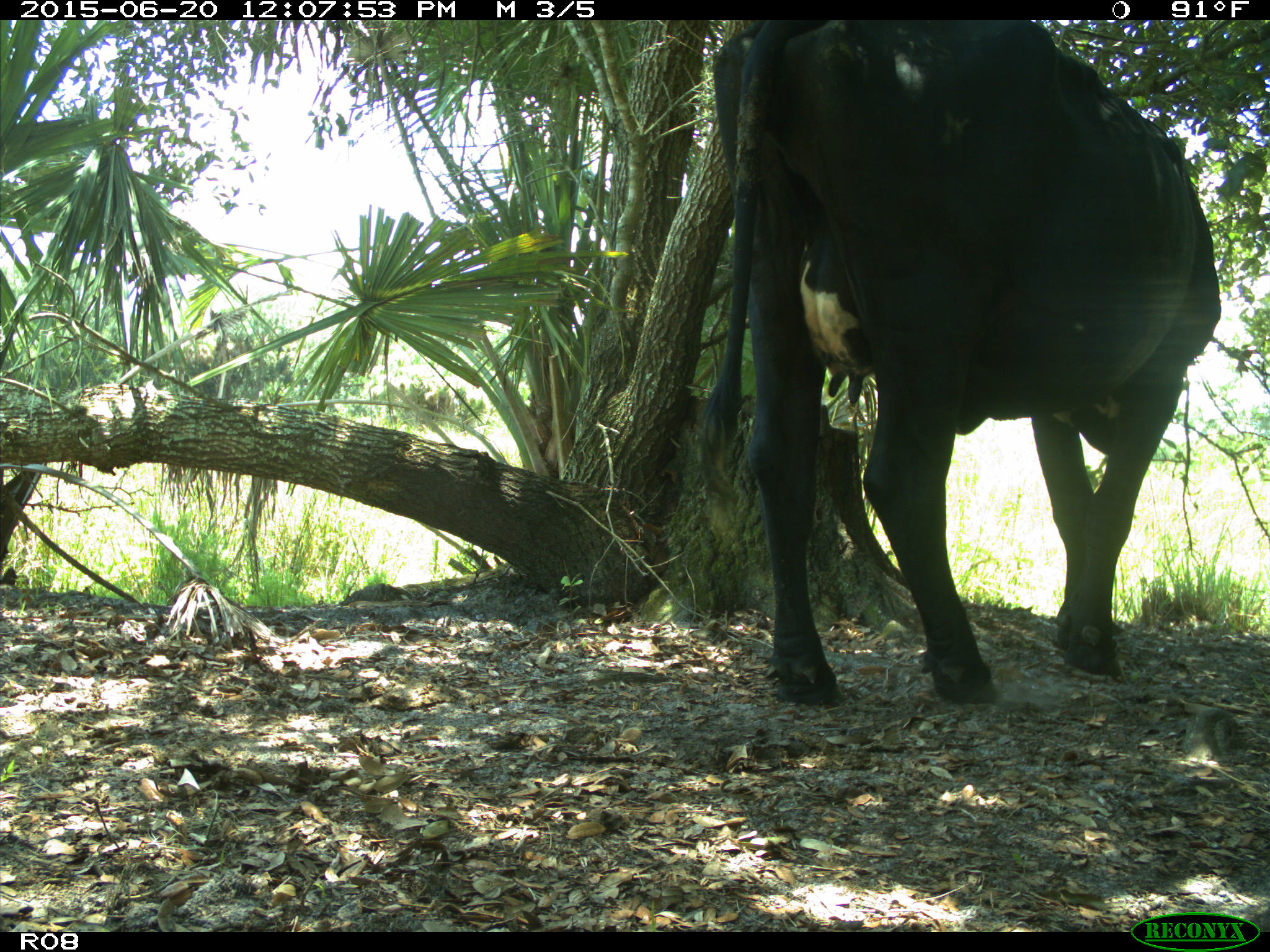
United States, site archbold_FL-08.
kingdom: Animalia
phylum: Chordata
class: Mammalia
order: Artiodactyla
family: Bovidae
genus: Bos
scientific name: Bos taurus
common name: domestic cow